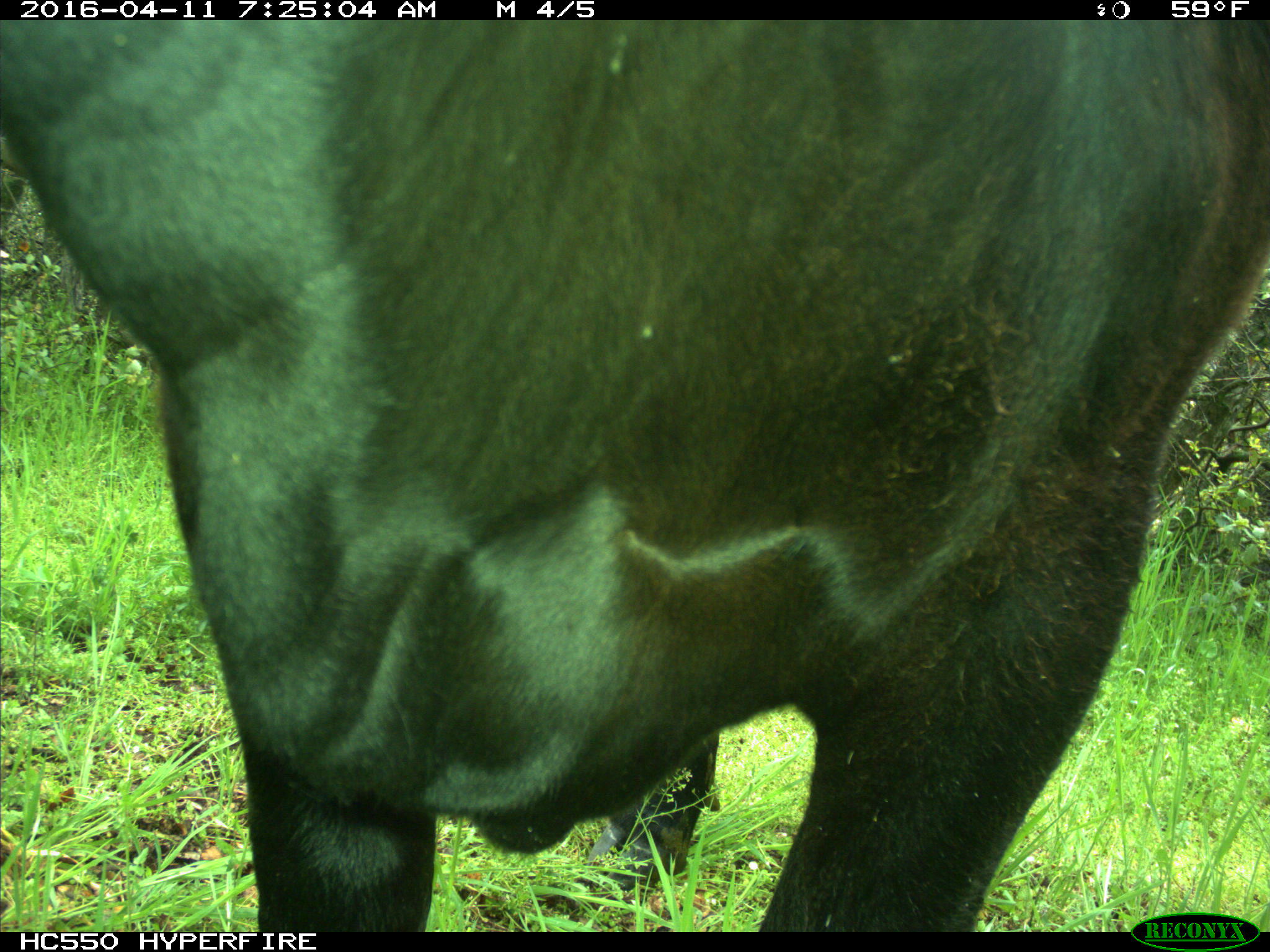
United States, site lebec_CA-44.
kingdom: Animalia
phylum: Chordata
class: Mammalia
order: Artiodactyla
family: Bovidae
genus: Bos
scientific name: Bos taurus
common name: domestic cow